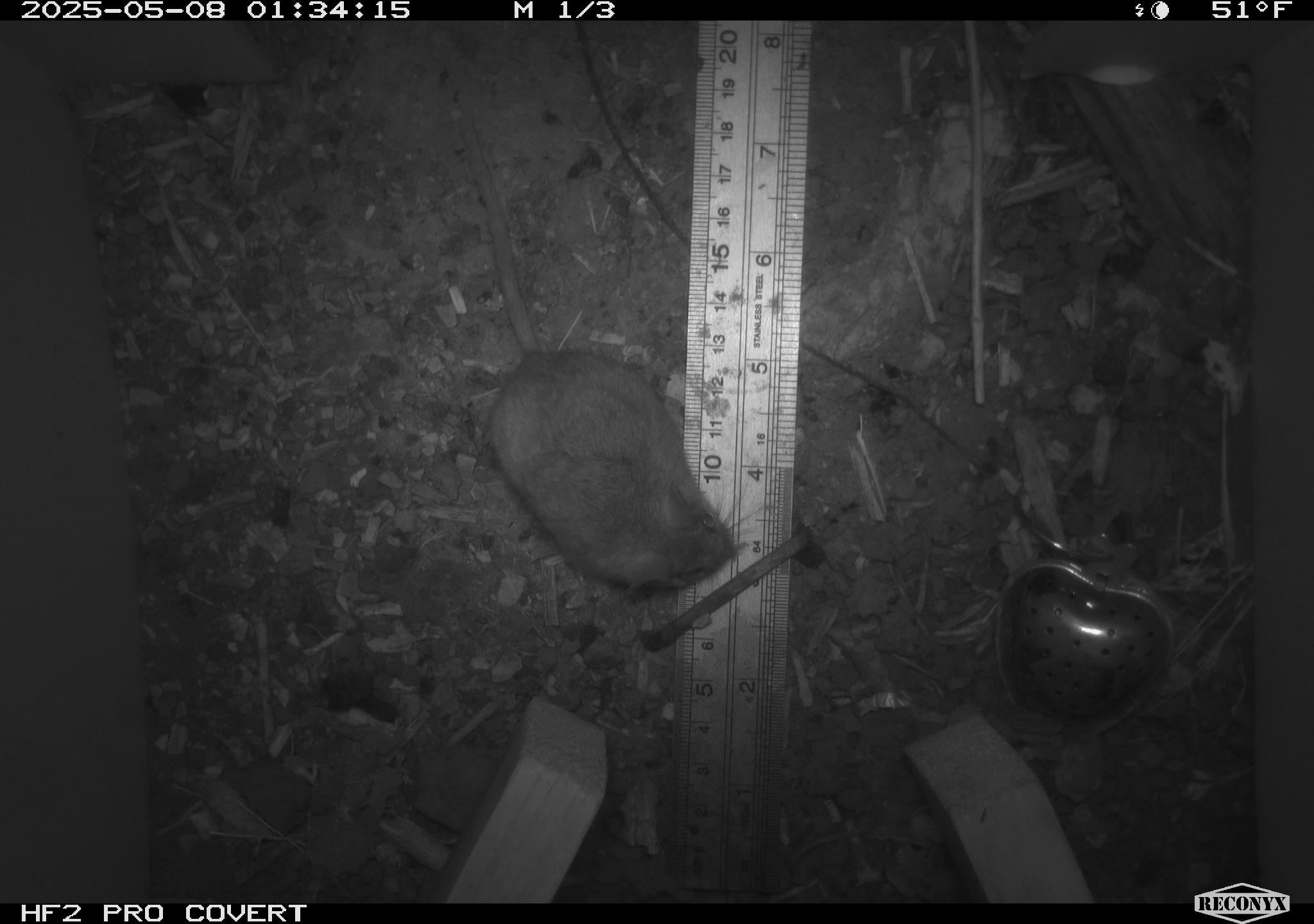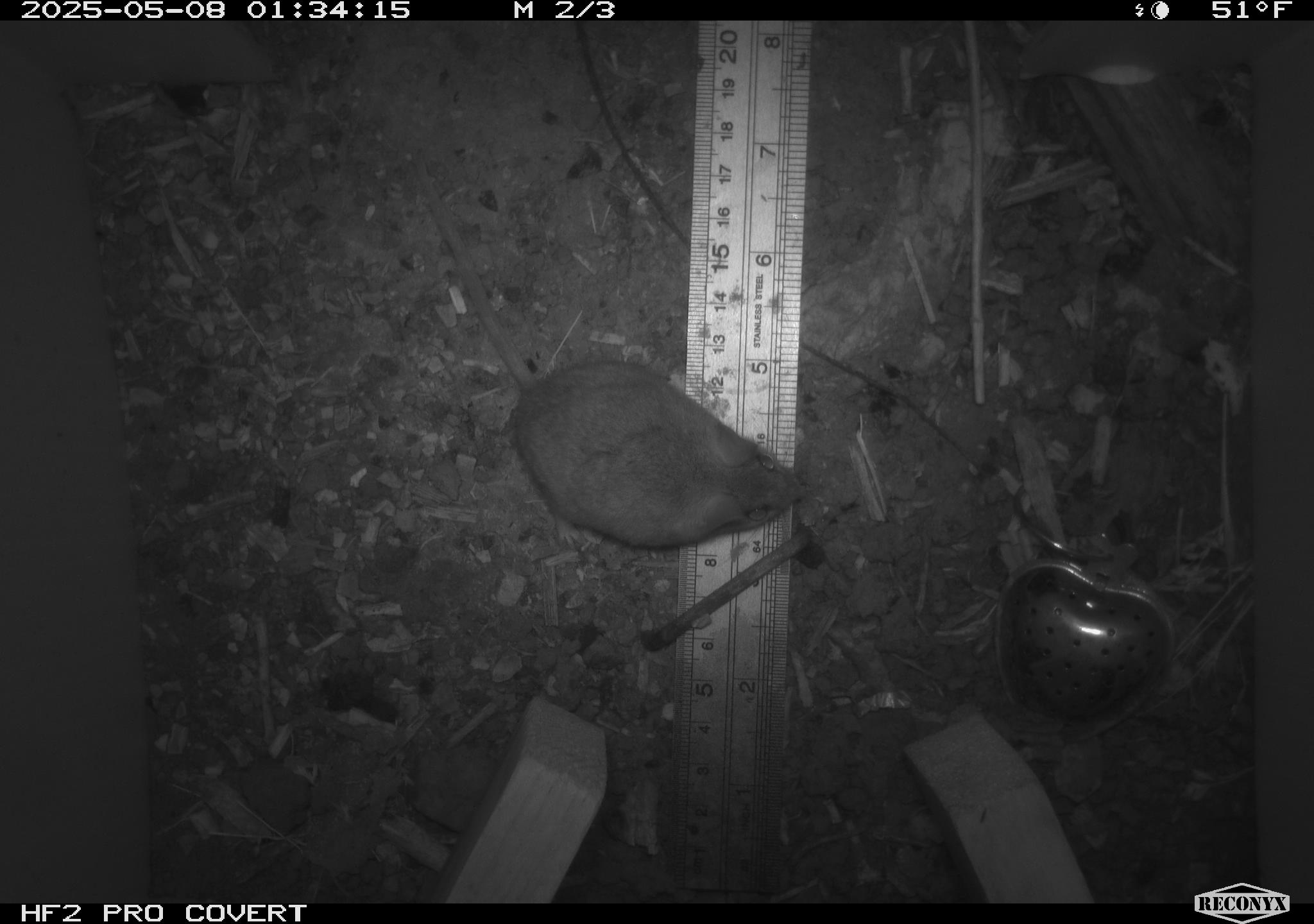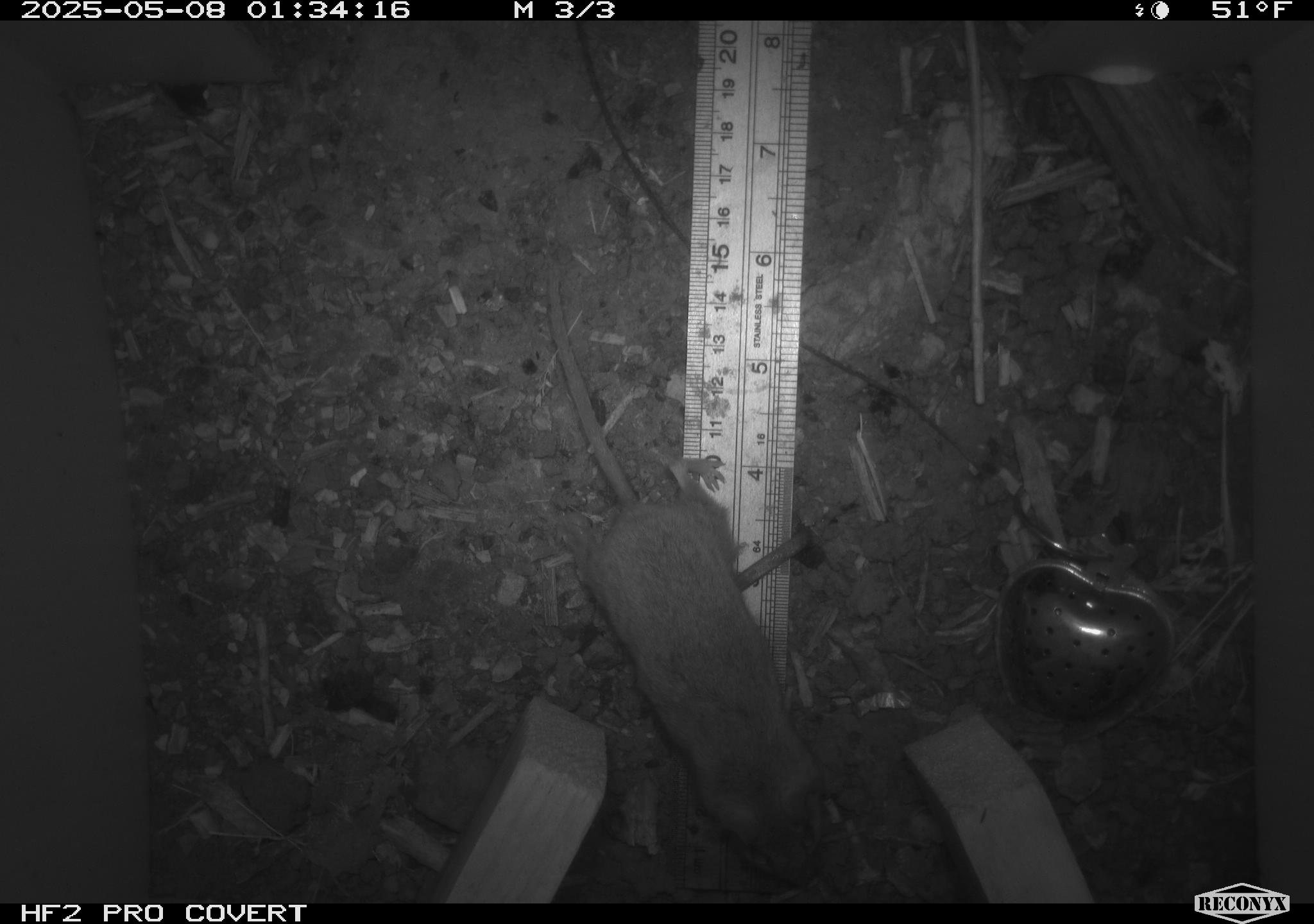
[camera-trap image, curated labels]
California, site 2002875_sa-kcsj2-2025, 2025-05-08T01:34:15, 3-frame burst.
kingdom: Animalia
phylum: Chordata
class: Mammalia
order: Rodentia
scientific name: Rodentia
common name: rodent